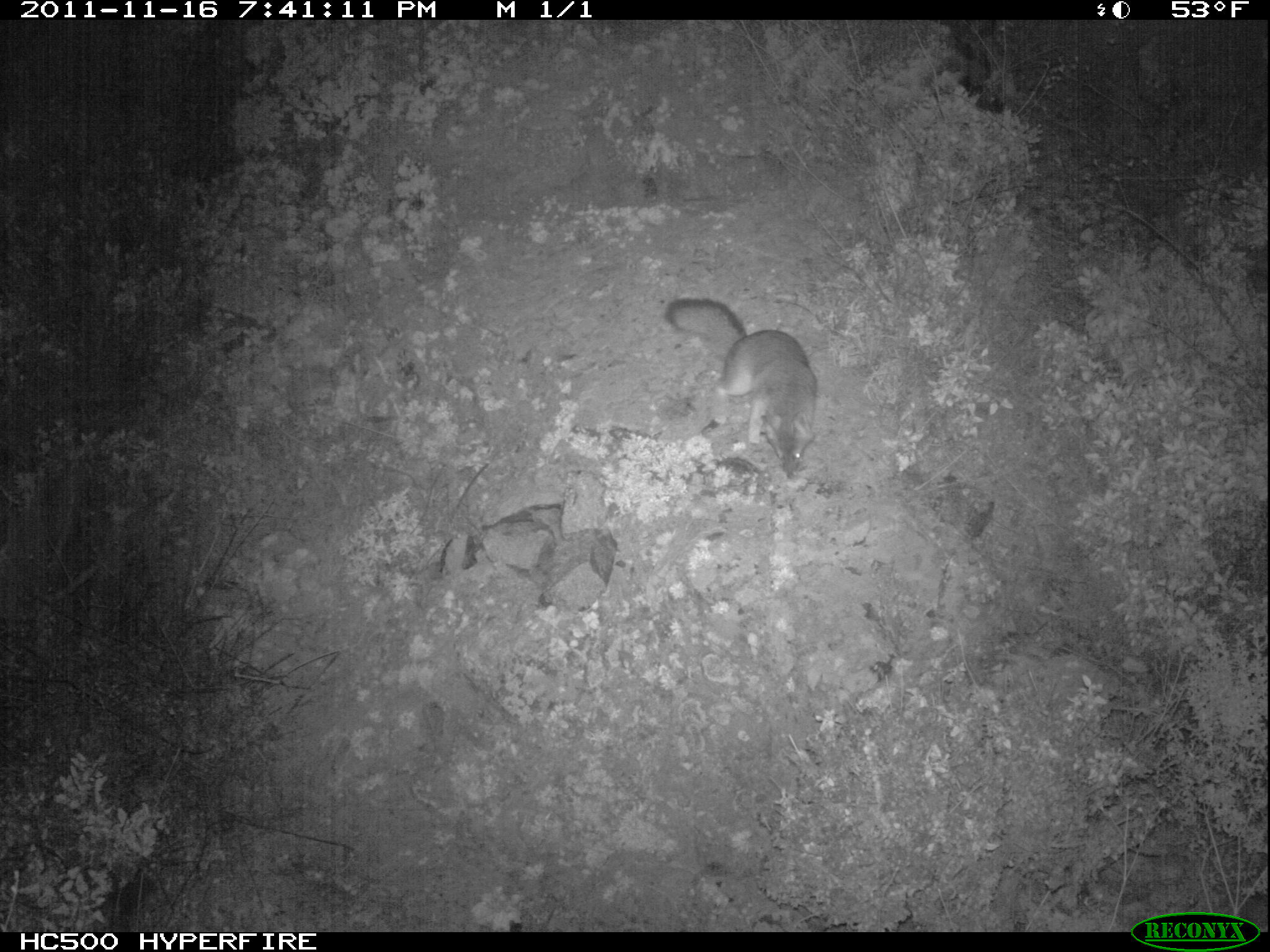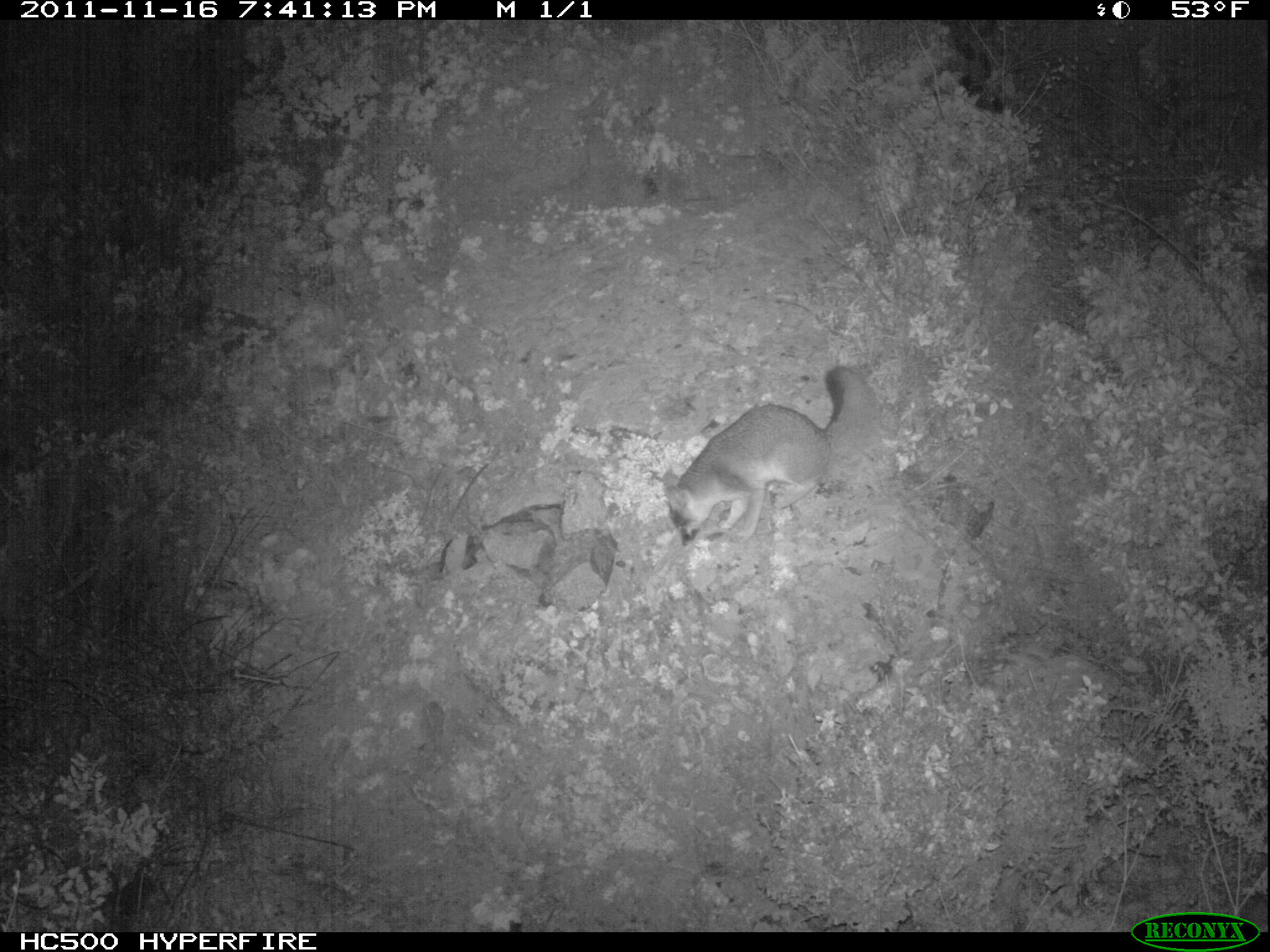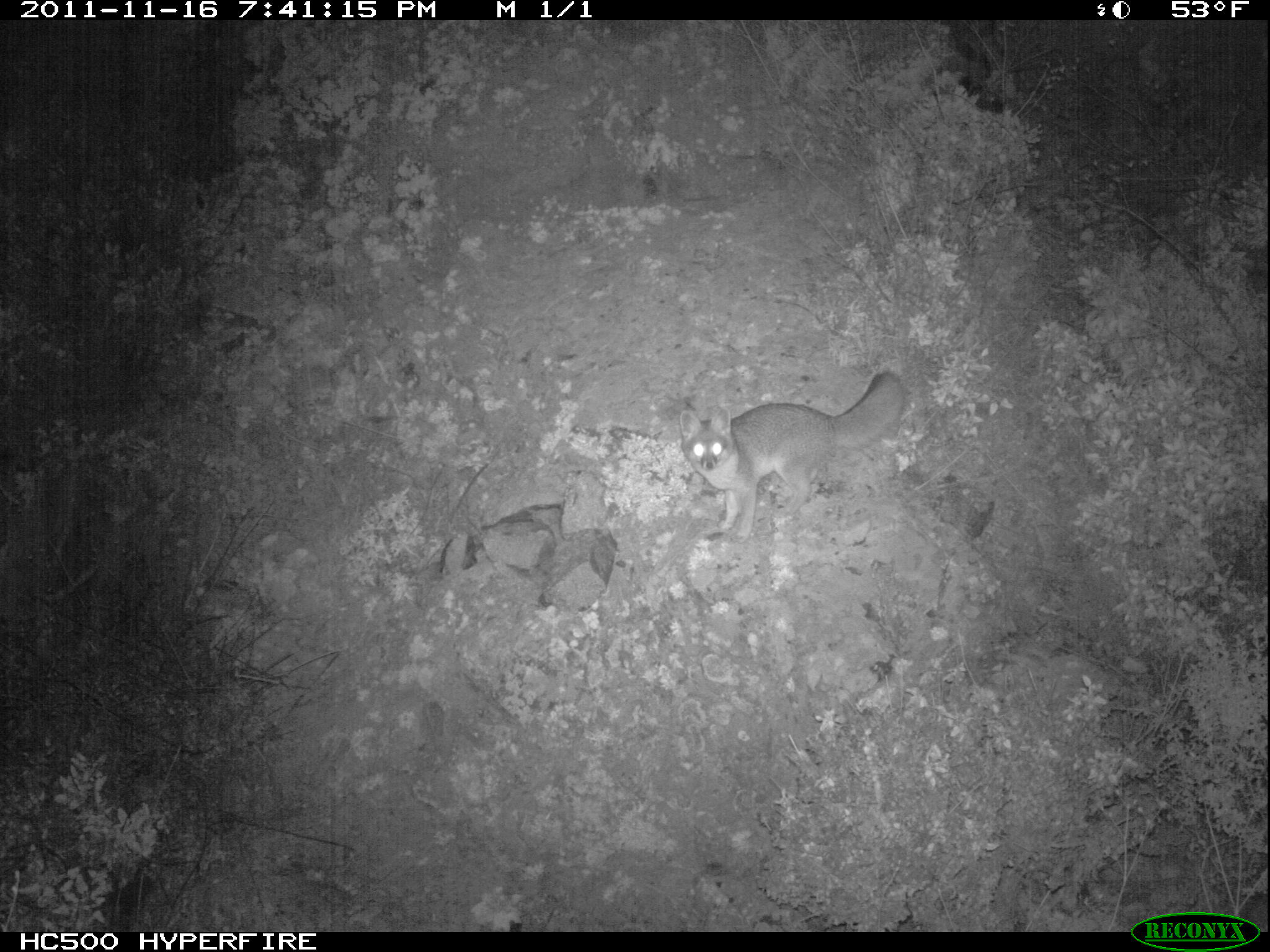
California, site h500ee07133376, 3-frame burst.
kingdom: Animalia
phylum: Chordata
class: Mammalia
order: Carnivora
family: Canidae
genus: Urocyon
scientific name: Urocyon littoralis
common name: island fox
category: fox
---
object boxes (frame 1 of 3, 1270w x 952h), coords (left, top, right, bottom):
fox: (665, 298, 817, 480)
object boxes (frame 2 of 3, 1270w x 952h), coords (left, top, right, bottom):
fox: (662, 365, 880, 545)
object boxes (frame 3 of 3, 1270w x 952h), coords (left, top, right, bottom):
fox: (680, 369, 907, 542)